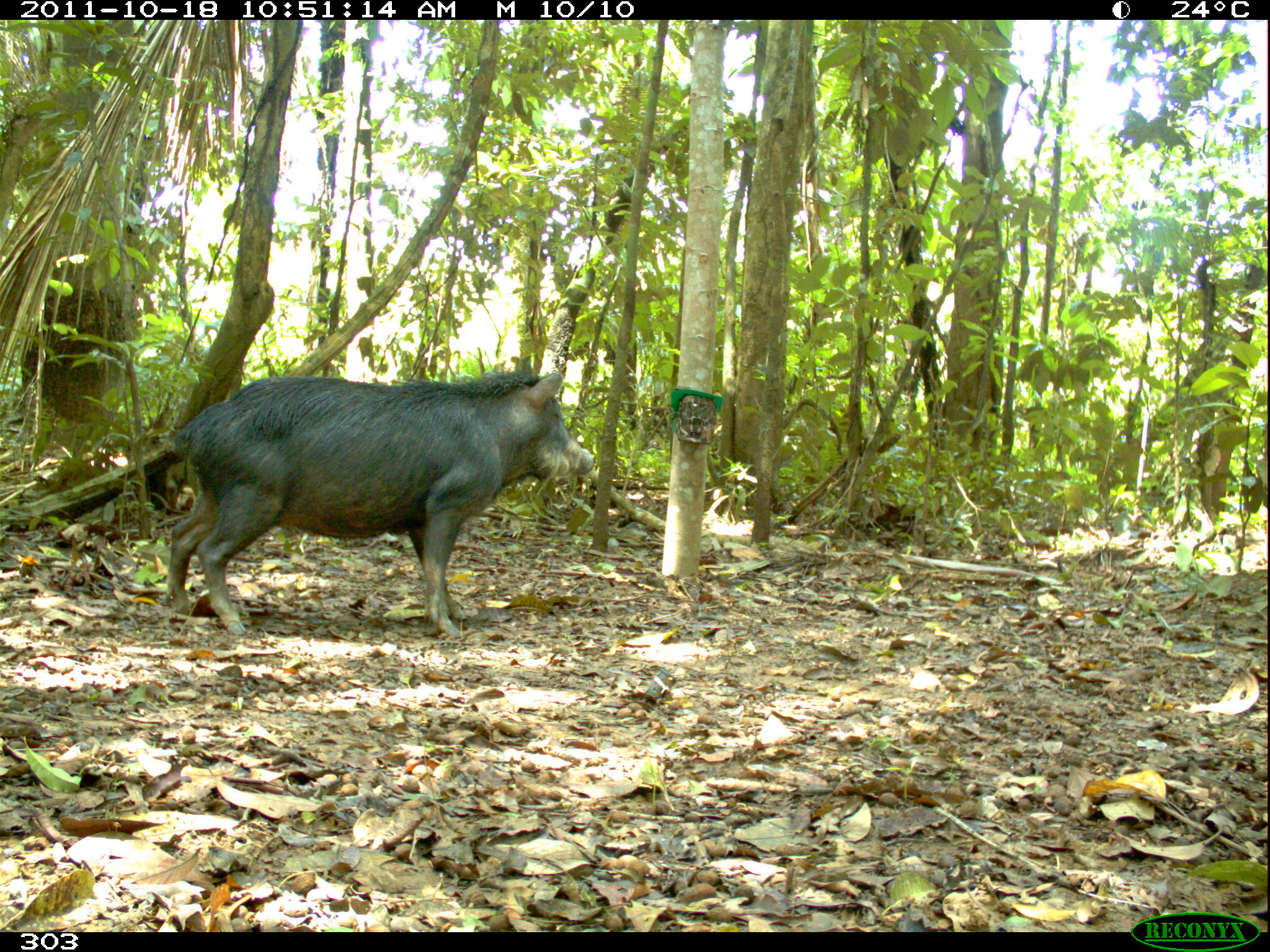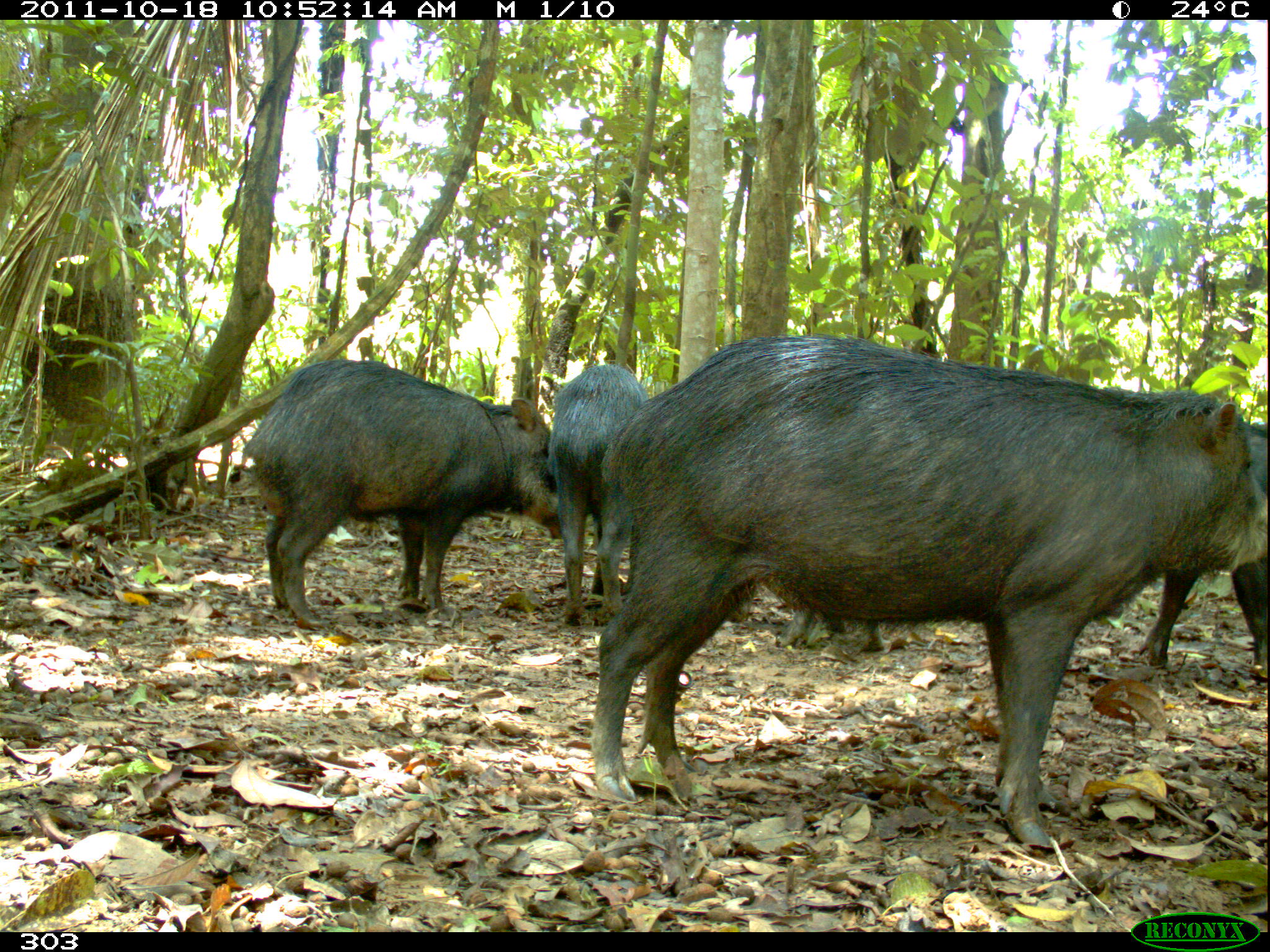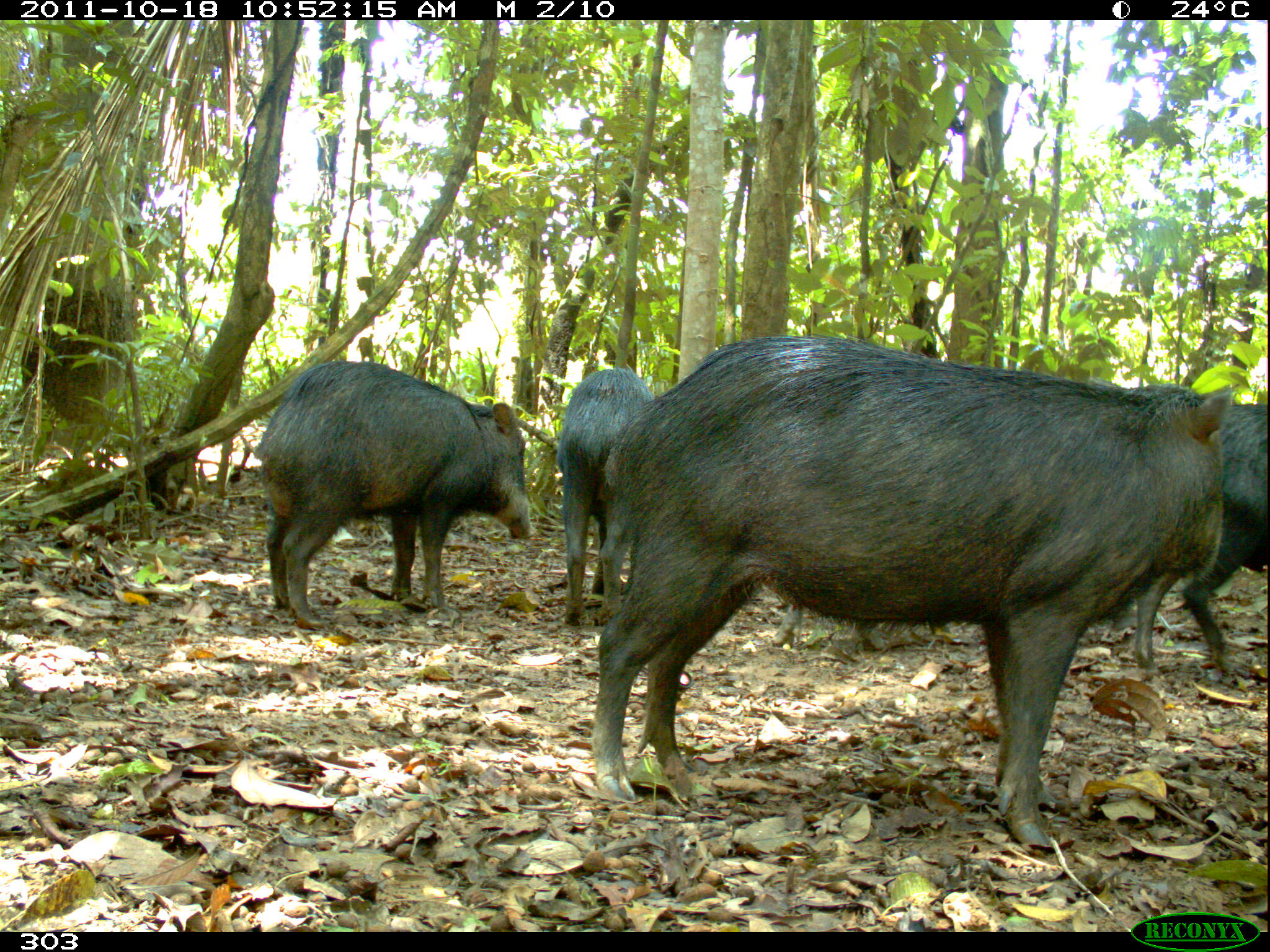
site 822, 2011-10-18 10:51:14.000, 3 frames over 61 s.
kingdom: Animalia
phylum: Chordata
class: Mammalia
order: Artiodactyla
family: Tayassuidae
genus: Tayassu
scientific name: Tayassu pecari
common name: white-lipped peccary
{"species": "Tayassu pecari (white-lipped peccary)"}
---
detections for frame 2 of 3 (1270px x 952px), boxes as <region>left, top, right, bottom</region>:
tayassu pecari: <region>588, 332, 1267, 848</region>; <region>241, 358, 565, 631</region>; <region>1134, 418, 1268, 683</region>; <region>544, 363, 650, 626</region>